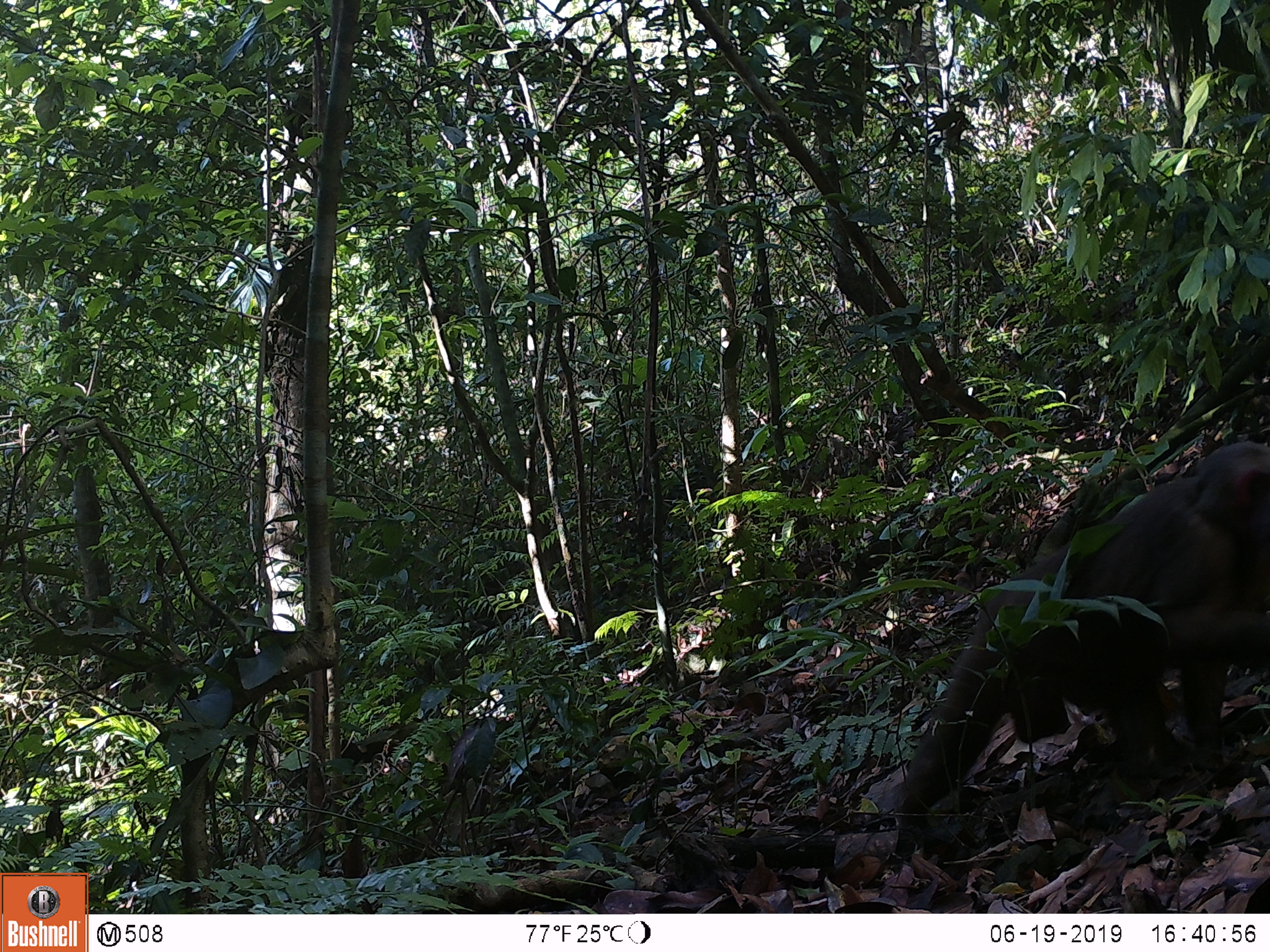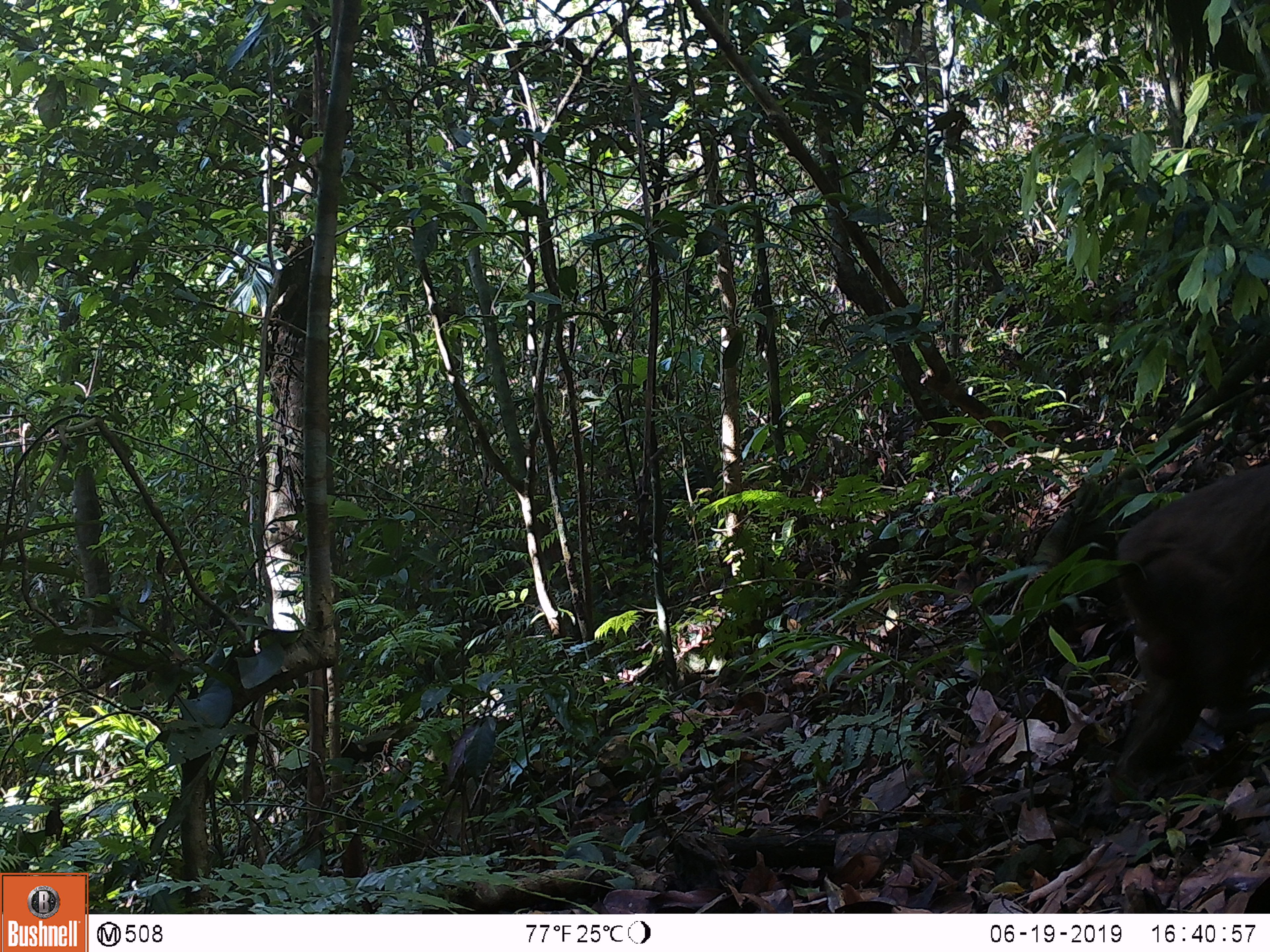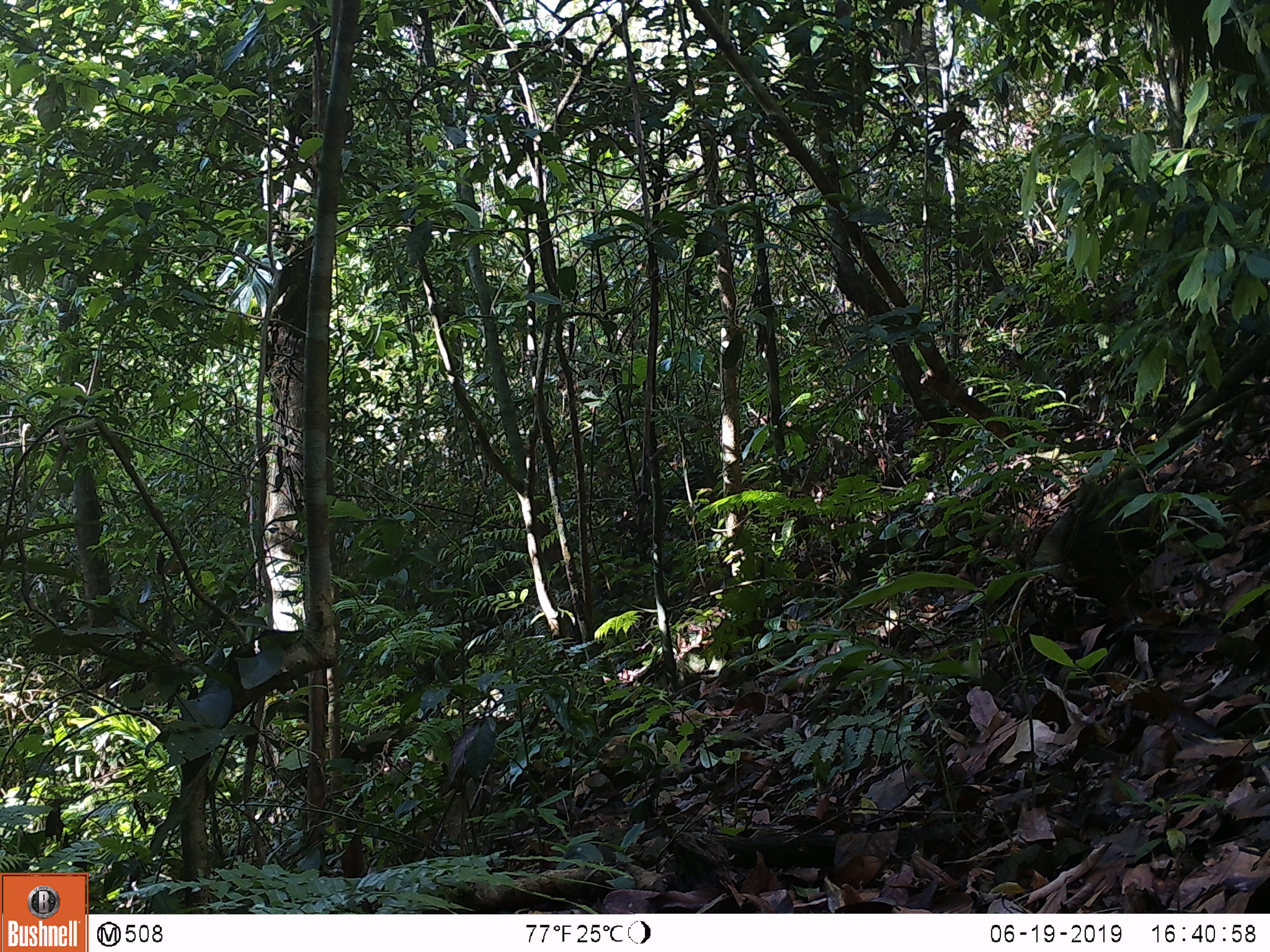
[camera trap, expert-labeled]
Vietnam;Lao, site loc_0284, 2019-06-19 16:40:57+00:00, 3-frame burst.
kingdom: Animalia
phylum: Chordata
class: Mammalia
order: Primates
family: Cercopithecidae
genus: Macaca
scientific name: Macaca arctoides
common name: stump-tailed macaque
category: stump tailed macaque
Stump tailed macaque (stump-tailed macaque) (Macaca arctoides). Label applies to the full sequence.